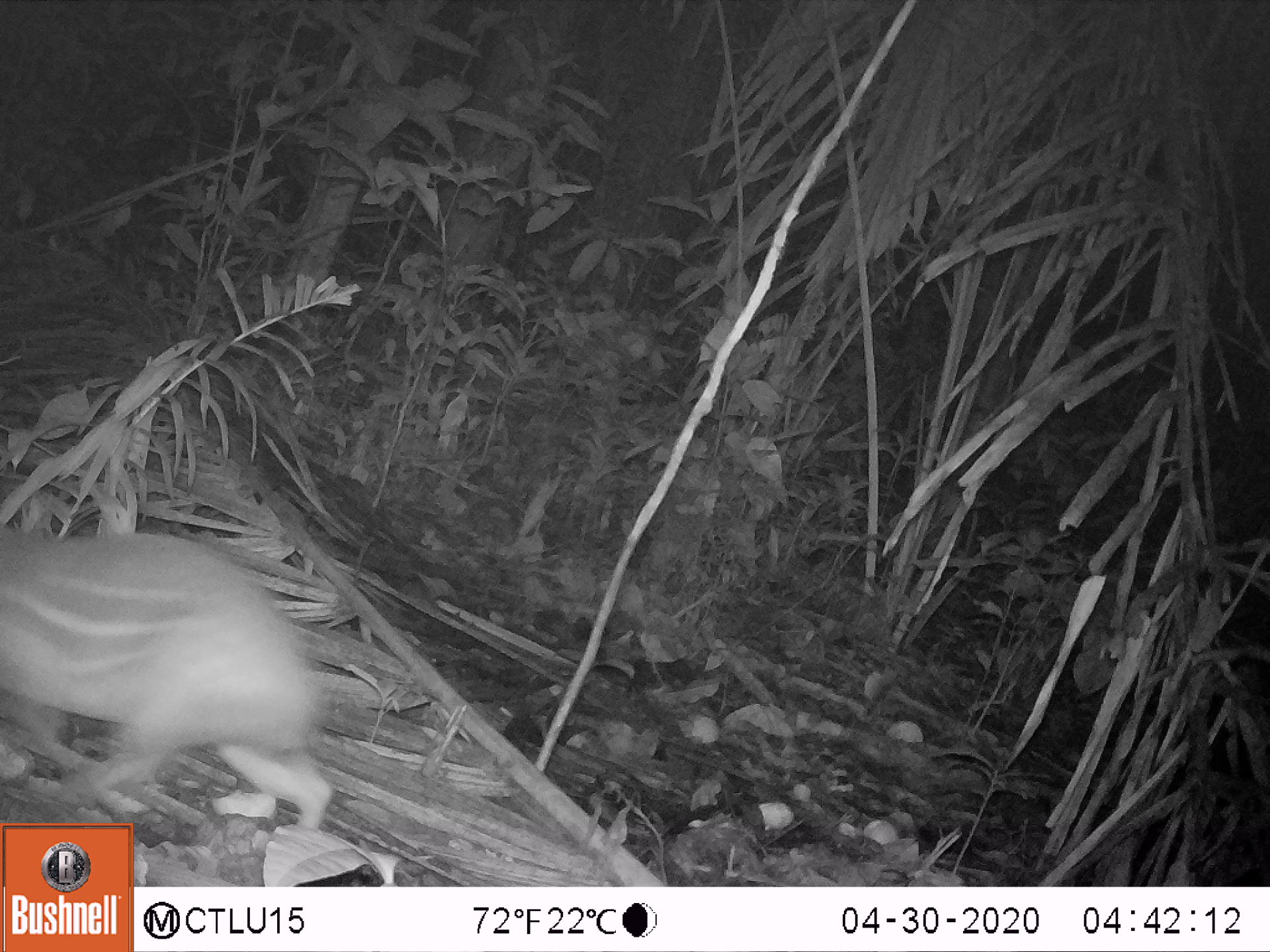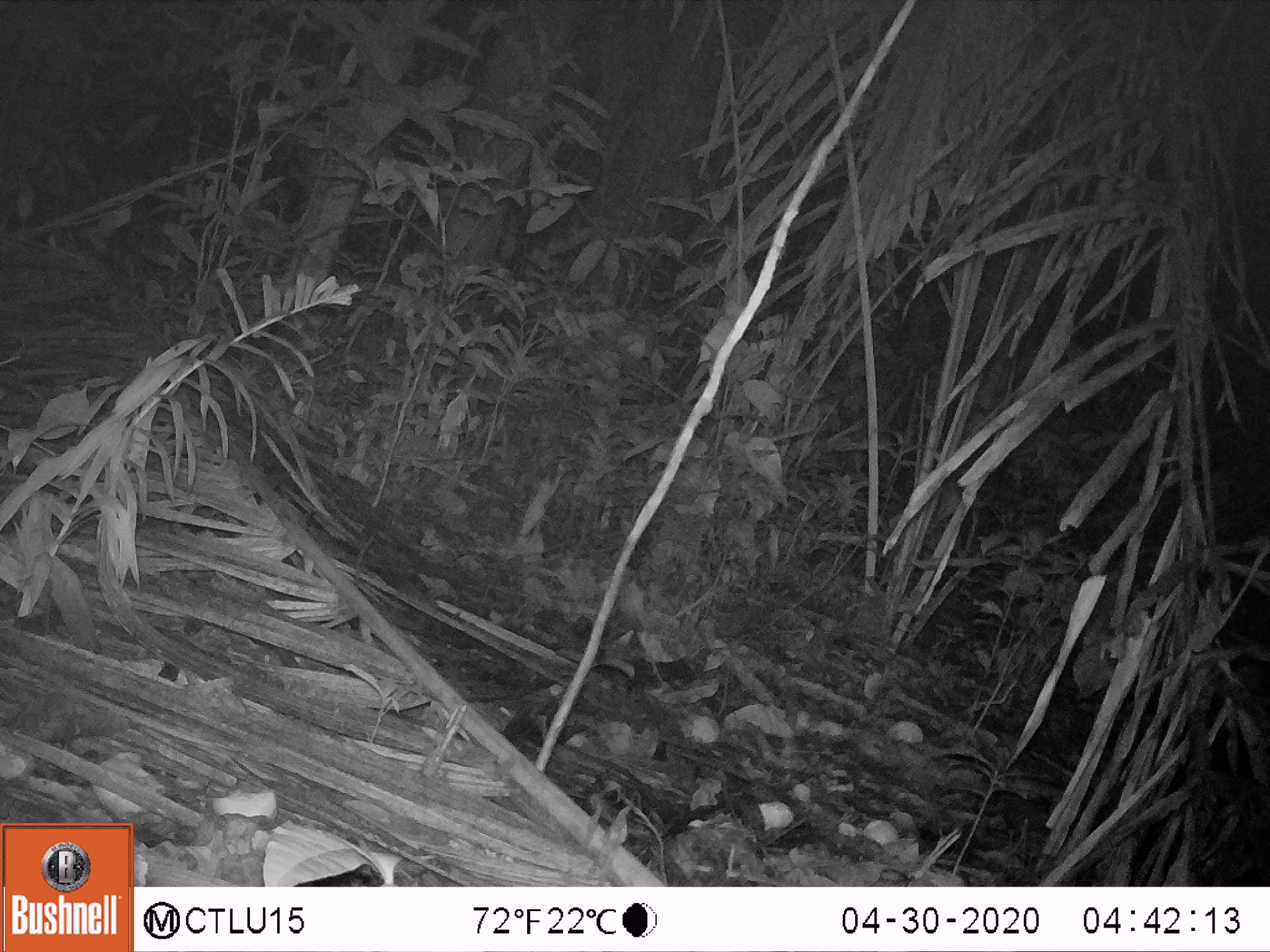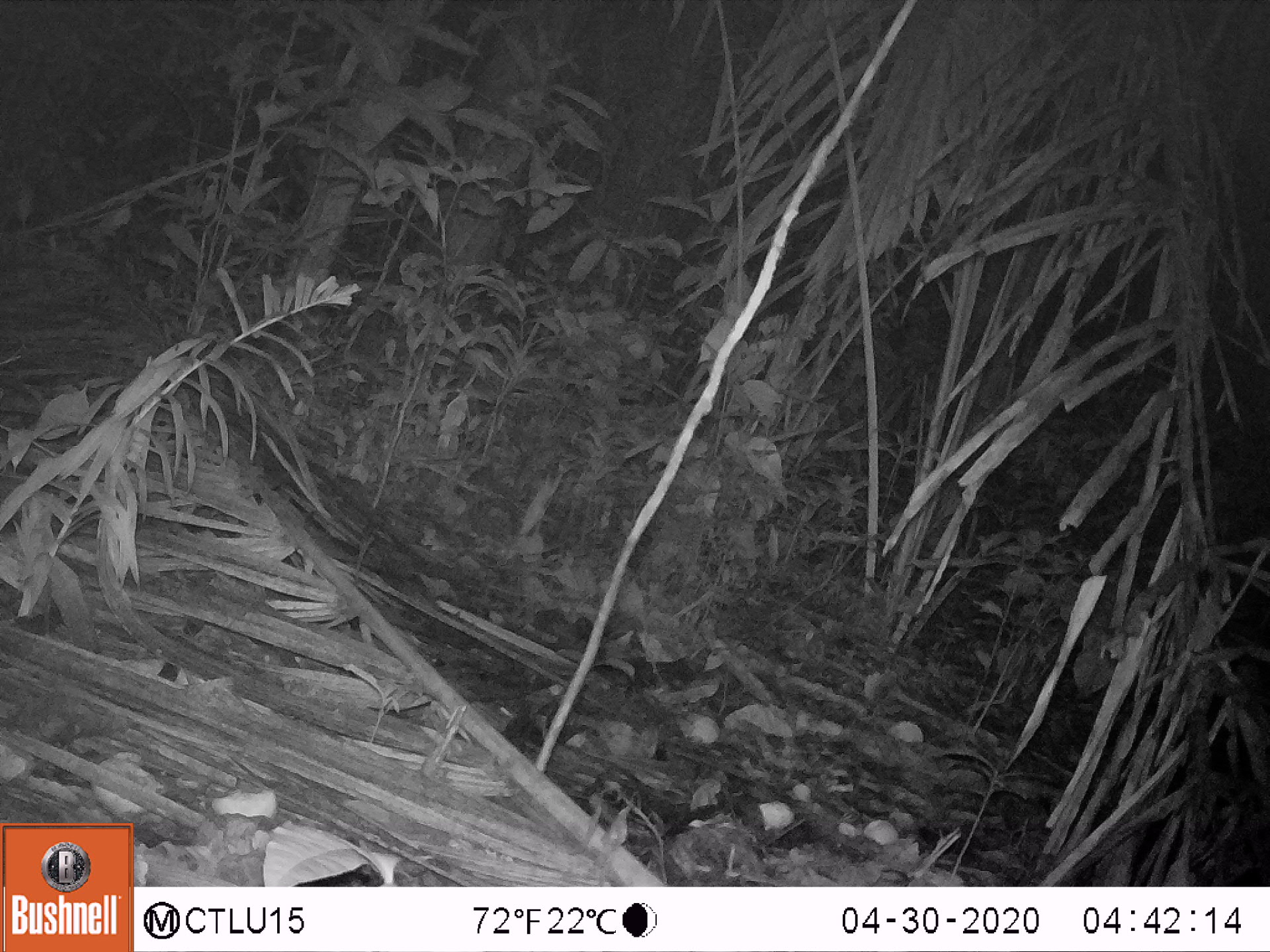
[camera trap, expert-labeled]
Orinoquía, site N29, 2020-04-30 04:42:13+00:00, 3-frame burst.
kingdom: Animalia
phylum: Chordata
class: Mammalia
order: Rodentia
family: Cuniculidae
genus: Cuniculus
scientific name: Cuniculus paca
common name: spotted paca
Spotted paca (Cuniculus paca).